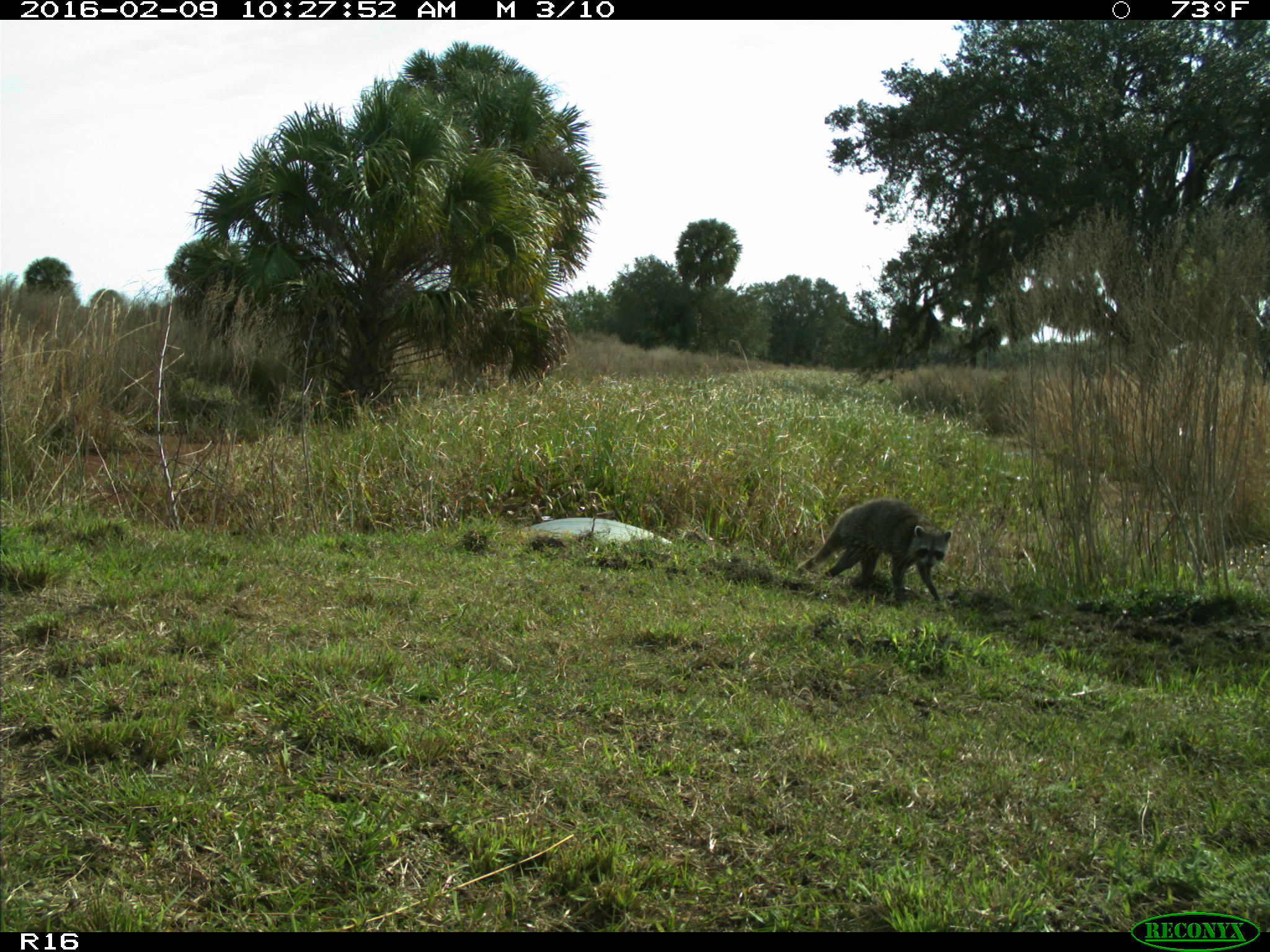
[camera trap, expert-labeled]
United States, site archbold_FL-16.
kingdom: Animalia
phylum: Chordata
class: Mammalia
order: Carnivora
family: Procyonidae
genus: Procyon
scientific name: Procyon lotor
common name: common raccoon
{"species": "Procyon lotor (common raccoon)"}